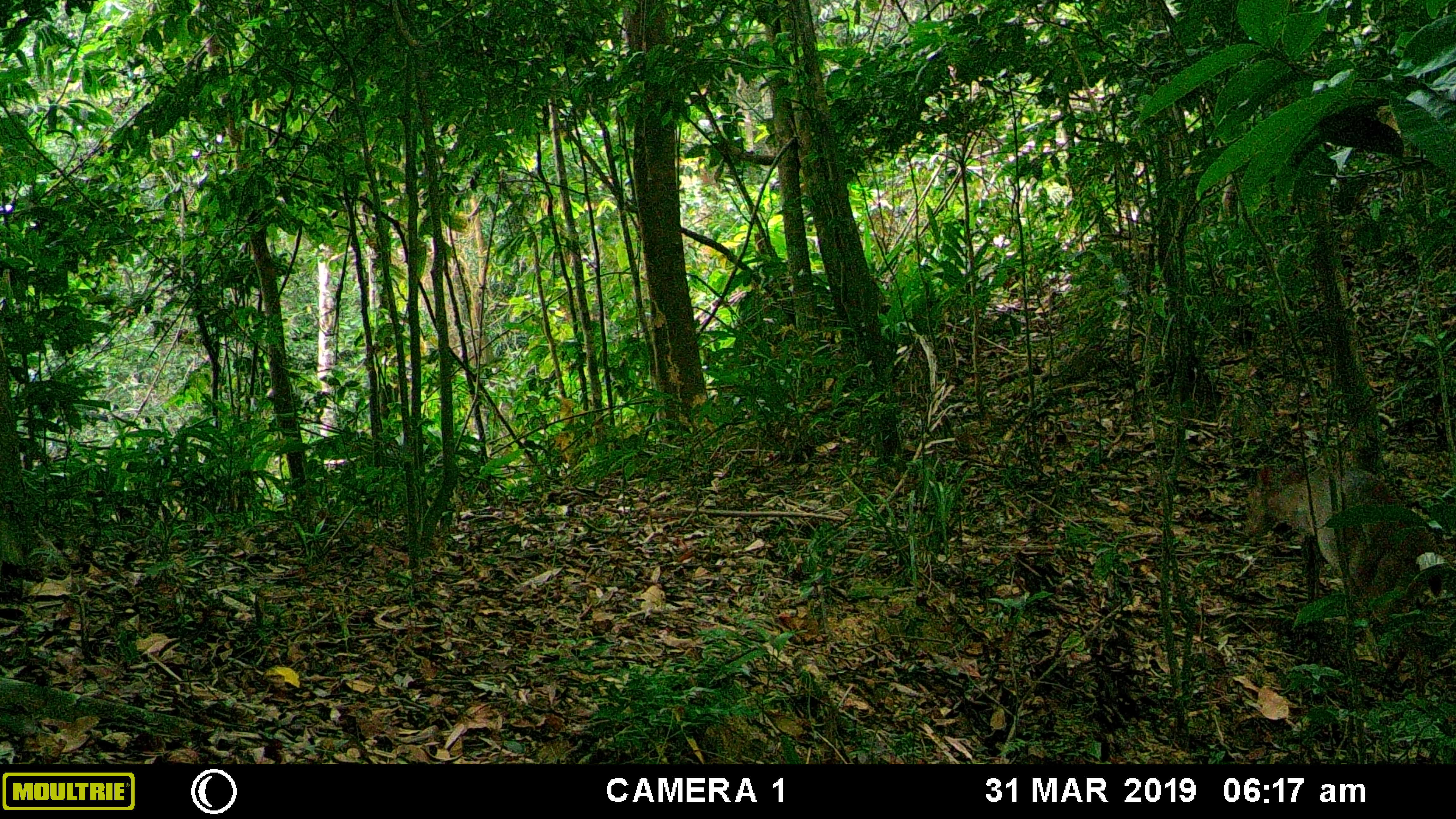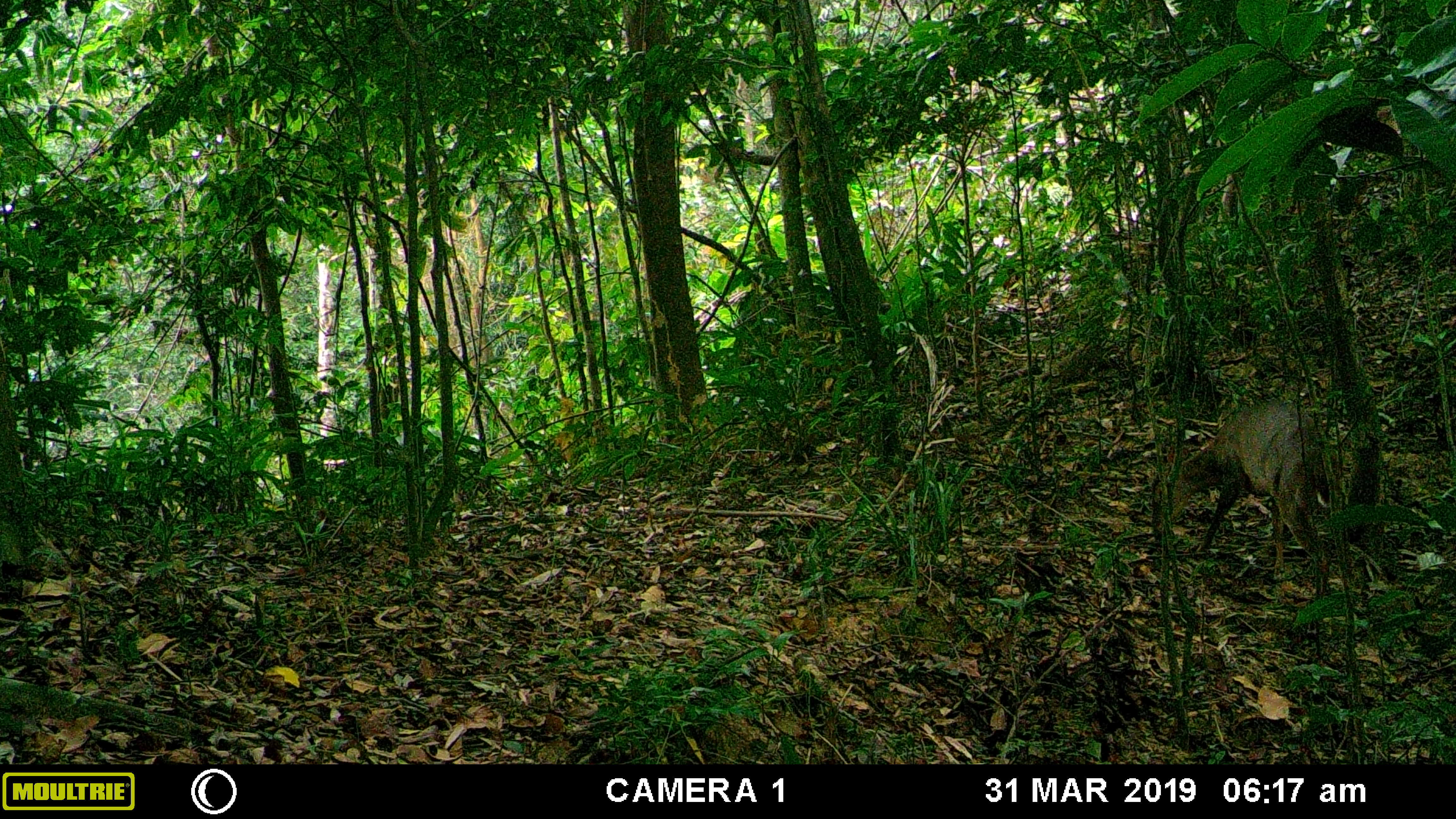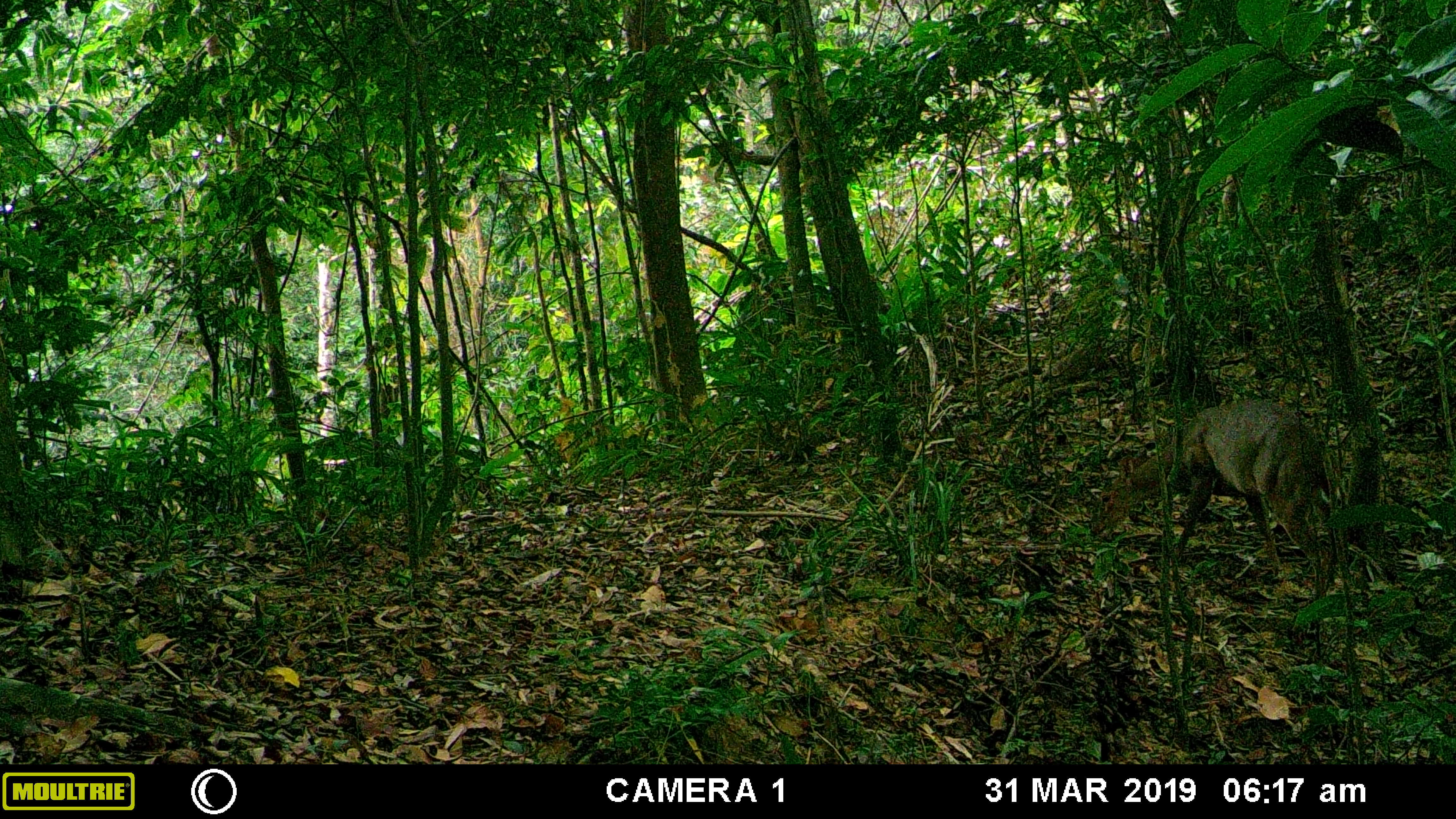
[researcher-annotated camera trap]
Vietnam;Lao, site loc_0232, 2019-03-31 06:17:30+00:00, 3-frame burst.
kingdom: Animalia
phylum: Chordata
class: Mammalia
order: Artiodactyla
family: Cervidae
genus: Muntiacus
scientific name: Muntiacus vuquangensis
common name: large-antlered muntjac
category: large antlered muntjac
Large antlered muntjac (large-antlered muntjac) (Muntiacus vuquangensis). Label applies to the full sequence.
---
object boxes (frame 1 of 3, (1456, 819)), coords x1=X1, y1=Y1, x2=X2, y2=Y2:
large antlered muntjac: x1=1244, y1=463, x2=1443, y2=697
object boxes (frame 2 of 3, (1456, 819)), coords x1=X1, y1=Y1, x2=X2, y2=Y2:
large antlered muntjac: x1=1149, y1=398, x2=1339, y2=597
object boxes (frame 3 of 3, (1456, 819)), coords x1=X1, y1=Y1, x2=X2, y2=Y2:
large antlered muntjac: x1=1083, y1=398, x2=1356, y2=596